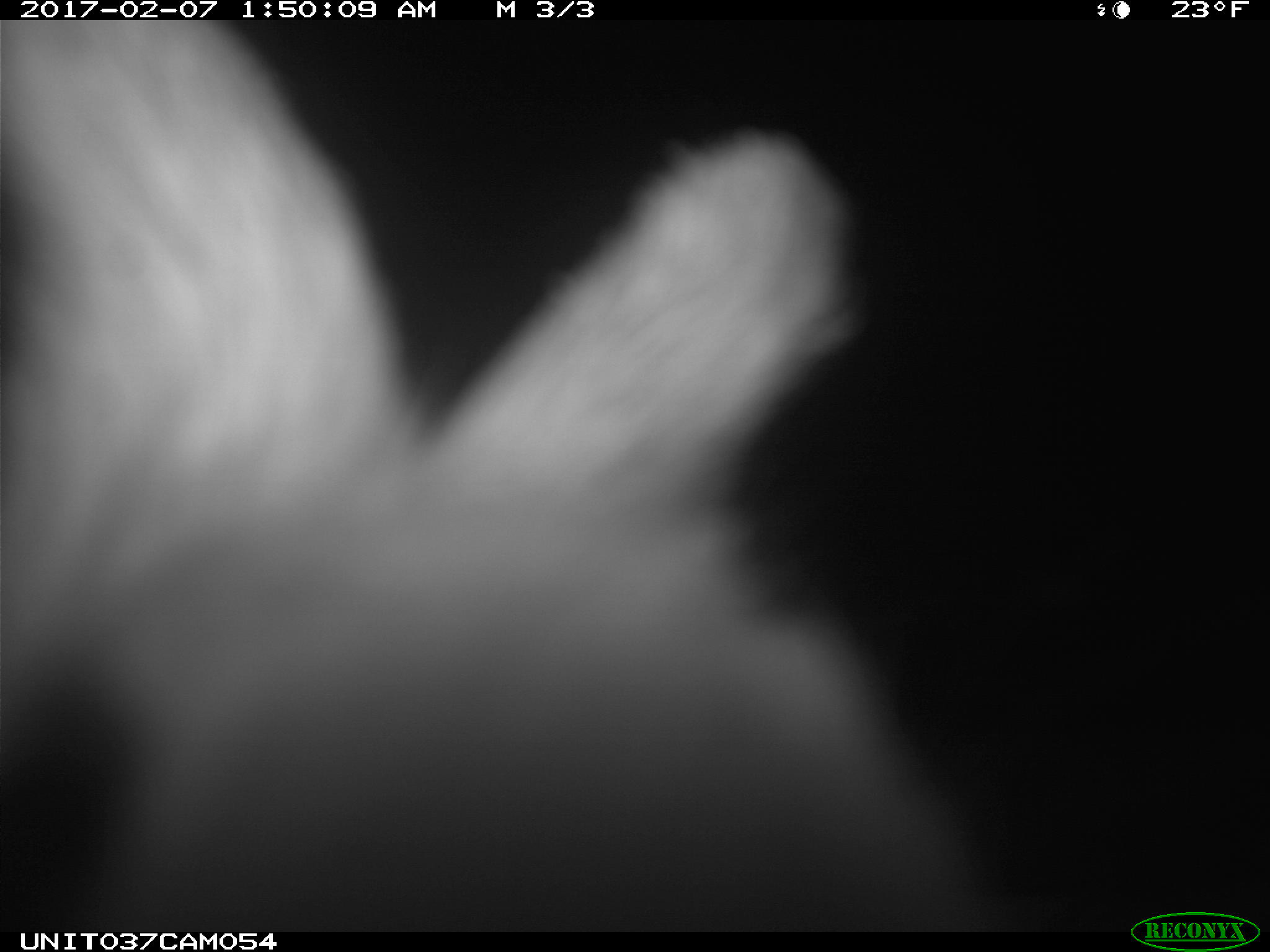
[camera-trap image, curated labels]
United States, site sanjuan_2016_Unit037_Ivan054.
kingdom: Animalia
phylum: Chordata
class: Mammalia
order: Lagomorpha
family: Leporidae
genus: Lepus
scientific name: Lepus americanus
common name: snowshoe hare